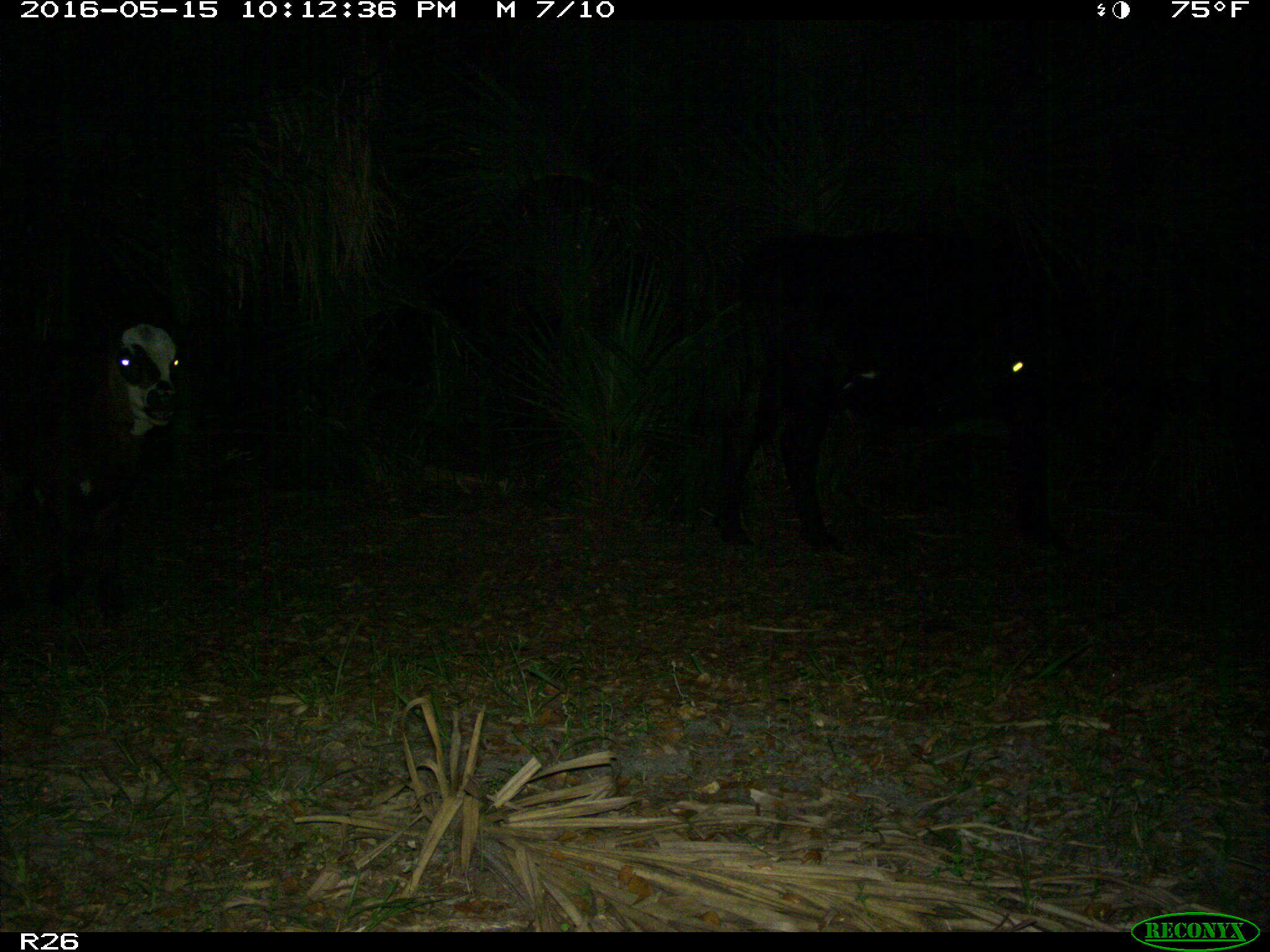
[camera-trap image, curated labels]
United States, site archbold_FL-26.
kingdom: Animalia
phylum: Chordata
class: Mammalia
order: Artiodactyla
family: Bovidae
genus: Bos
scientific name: Bos taurus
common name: domestic cow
Bos taurus (domestic cow).